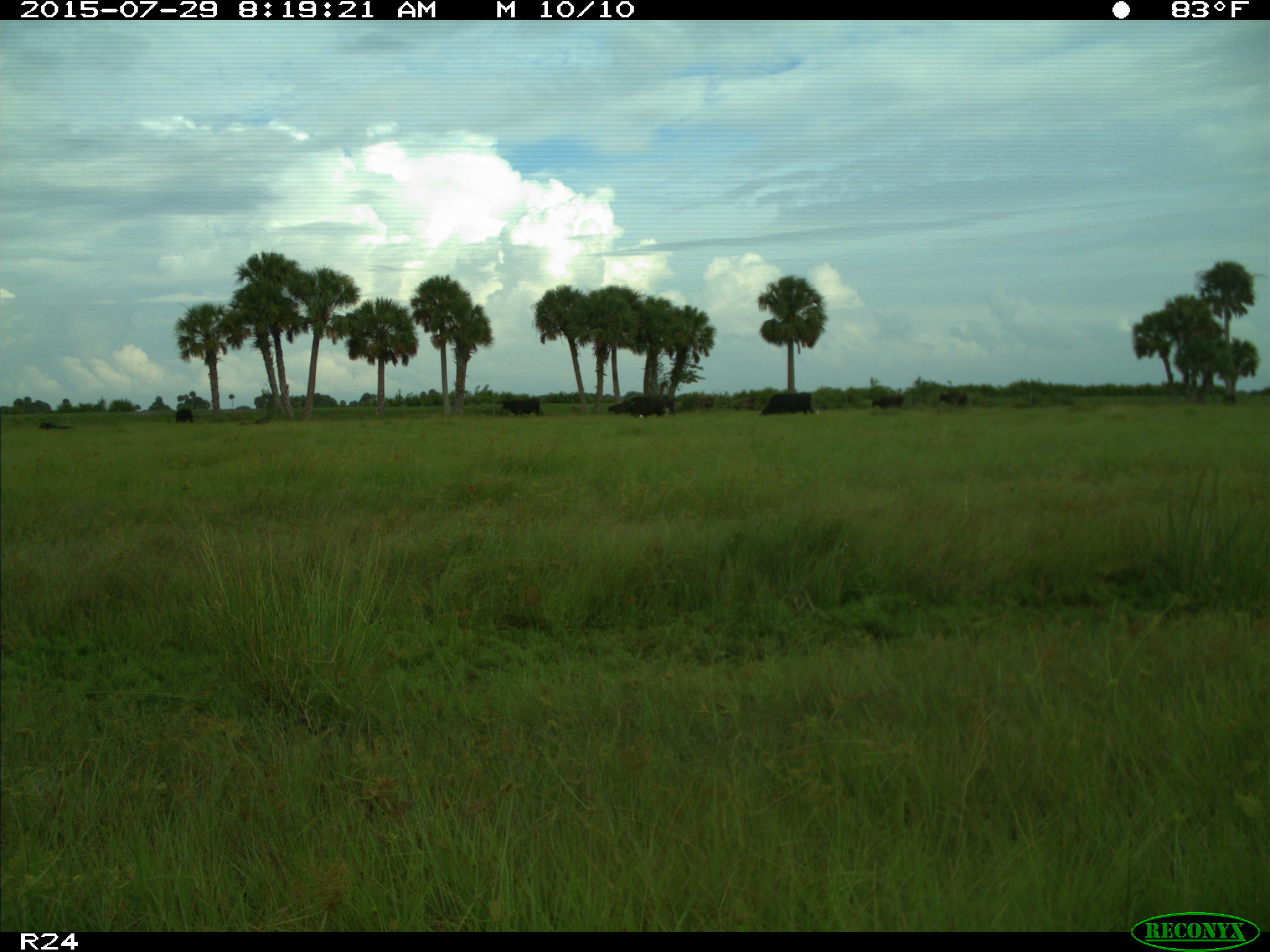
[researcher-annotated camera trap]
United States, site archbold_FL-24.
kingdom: Animalia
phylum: Chordata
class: Mammalia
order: Artiodactyla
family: Bovidae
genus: Bos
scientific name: Bos taurus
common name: domestic cow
Bos taurus (domestic cow).